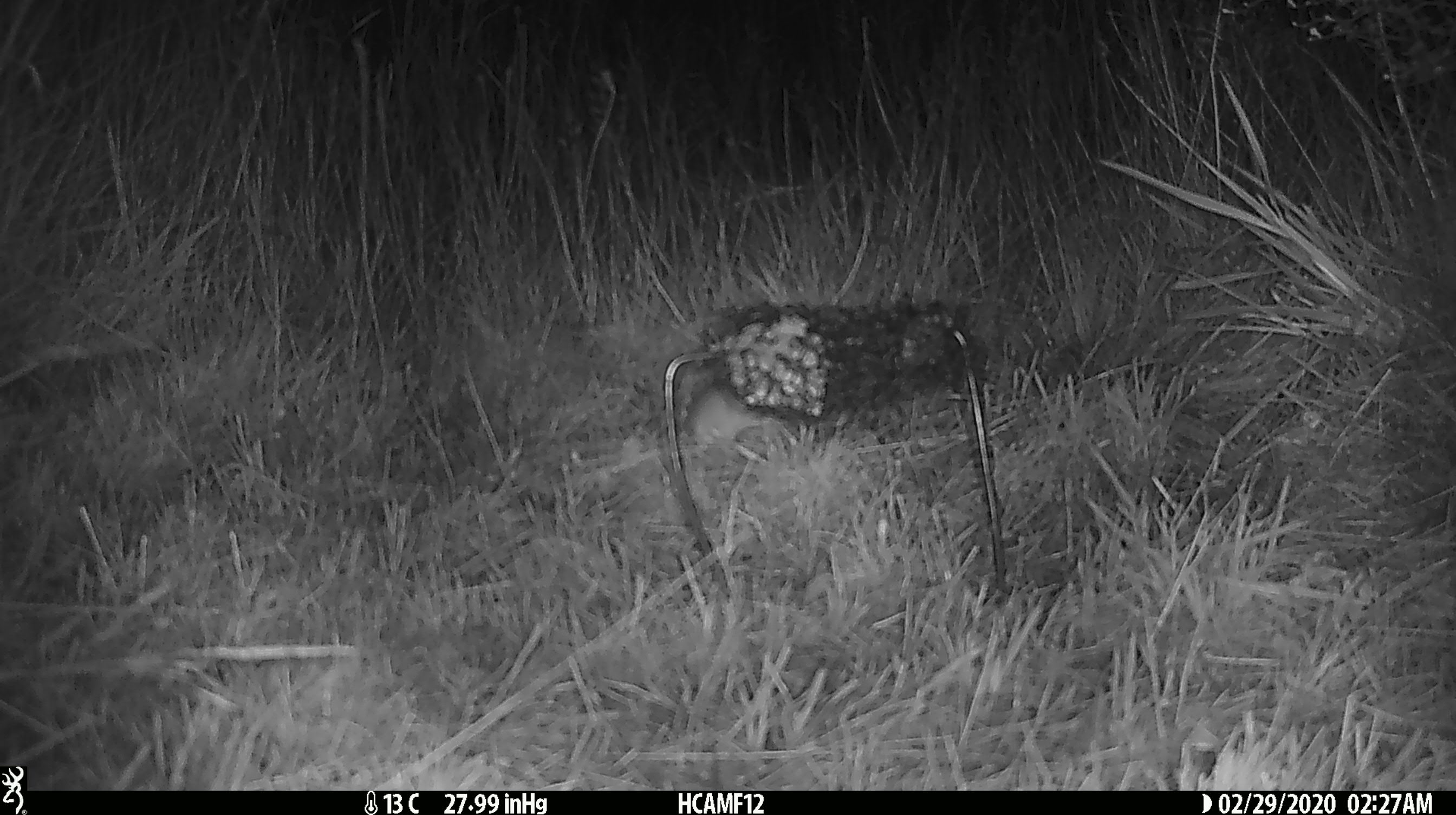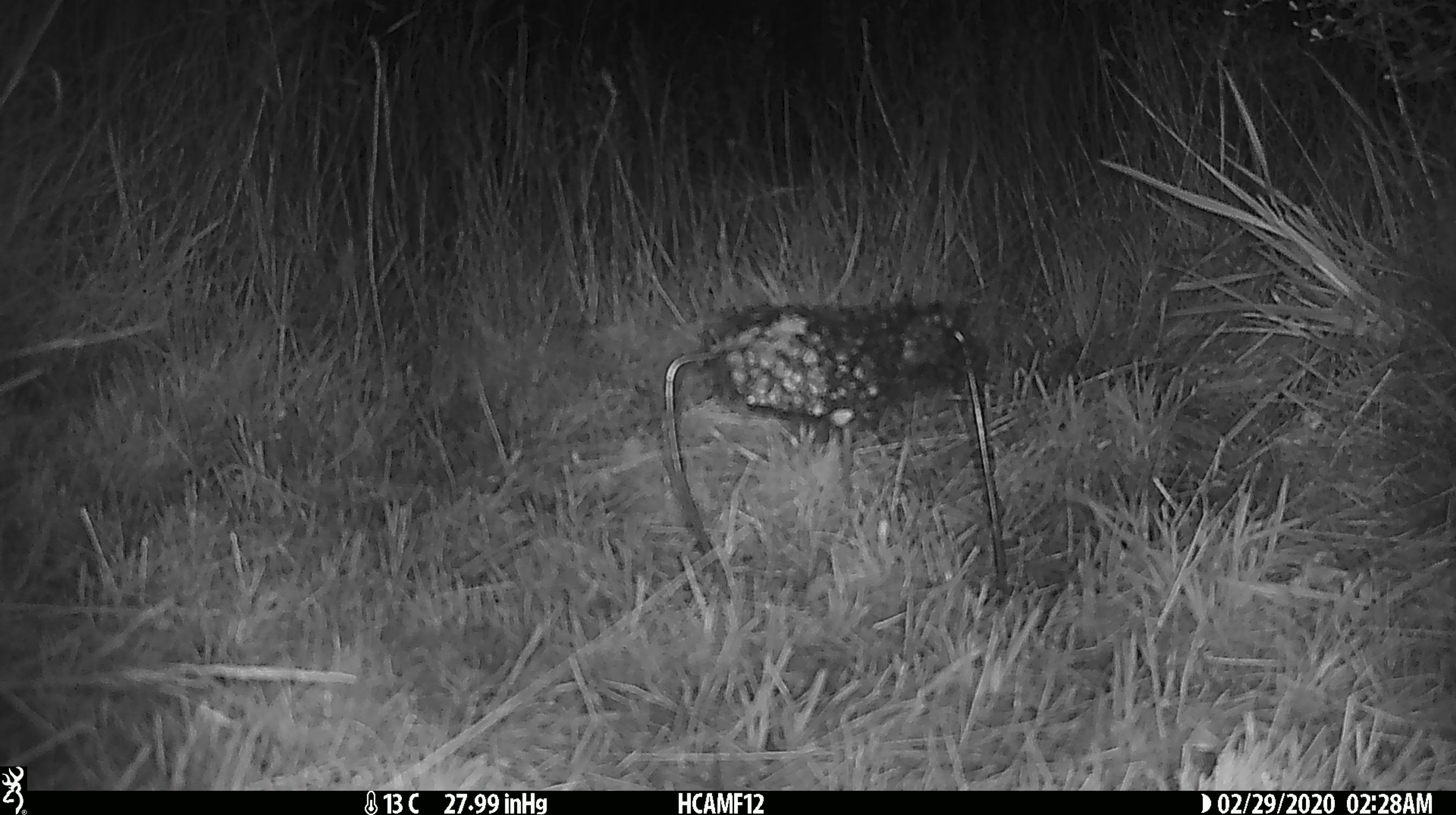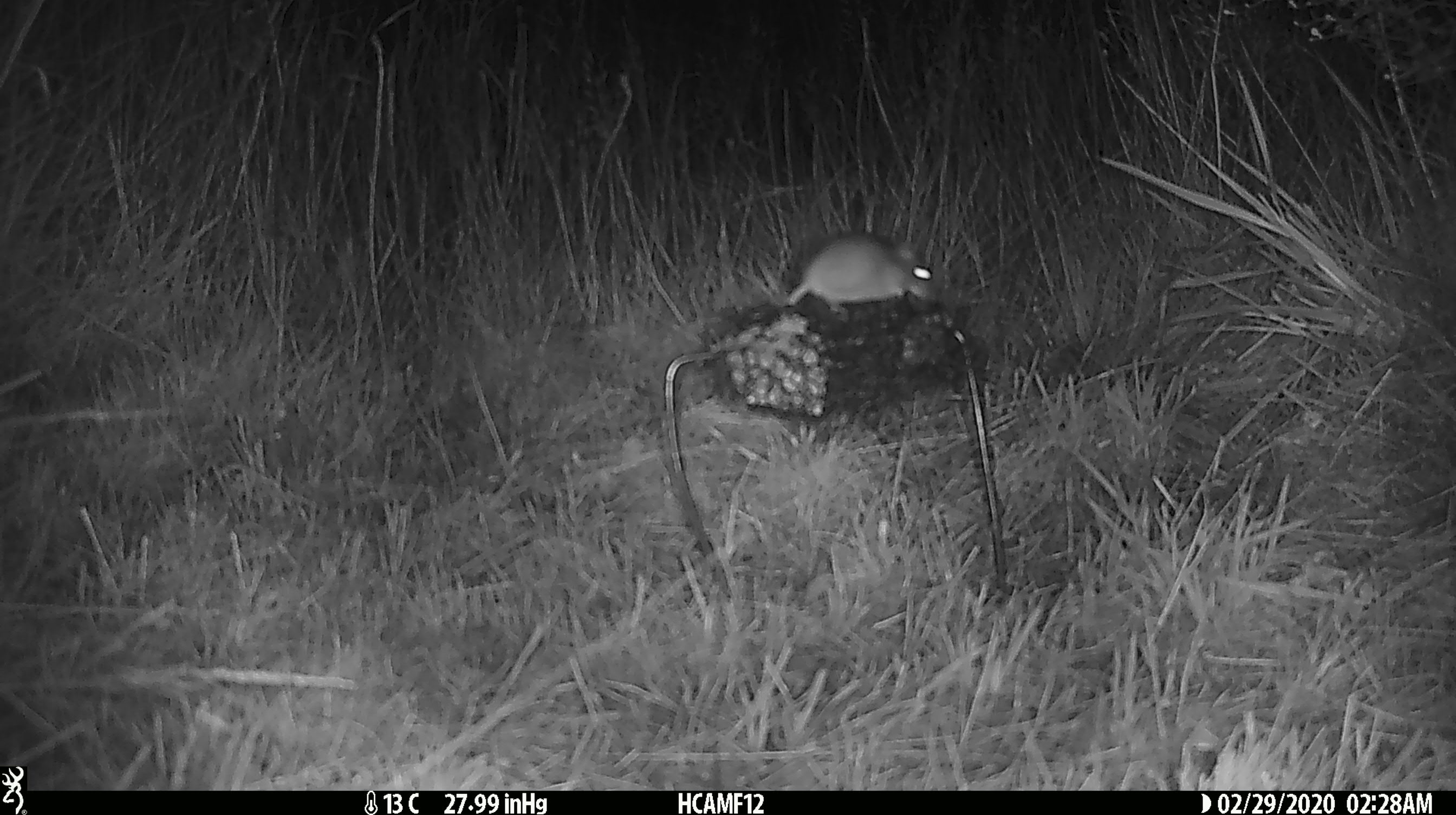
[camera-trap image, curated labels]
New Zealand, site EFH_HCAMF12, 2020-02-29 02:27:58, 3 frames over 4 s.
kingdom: Animalia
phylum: Chordata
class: Mammalia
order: Rodentia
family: Muridae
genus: Mus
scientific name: Mus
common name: mouse